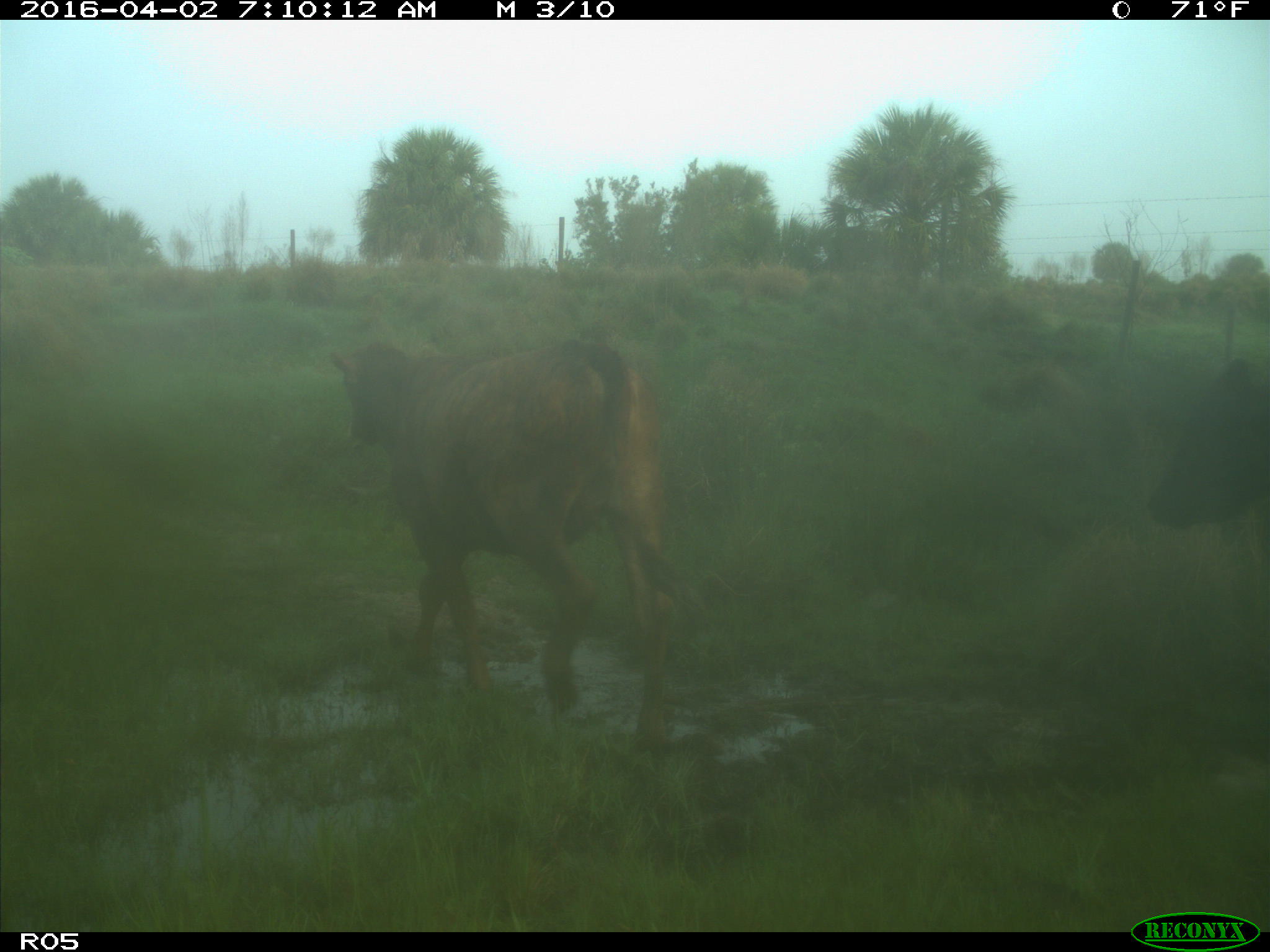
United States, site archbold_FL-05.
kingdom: Animalia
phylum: Chordata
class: Mammalia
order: Artiodactyla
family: Bovidae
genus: Bos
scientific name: Bos taurus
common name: domestic cow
Bos taurus (domestic cow).